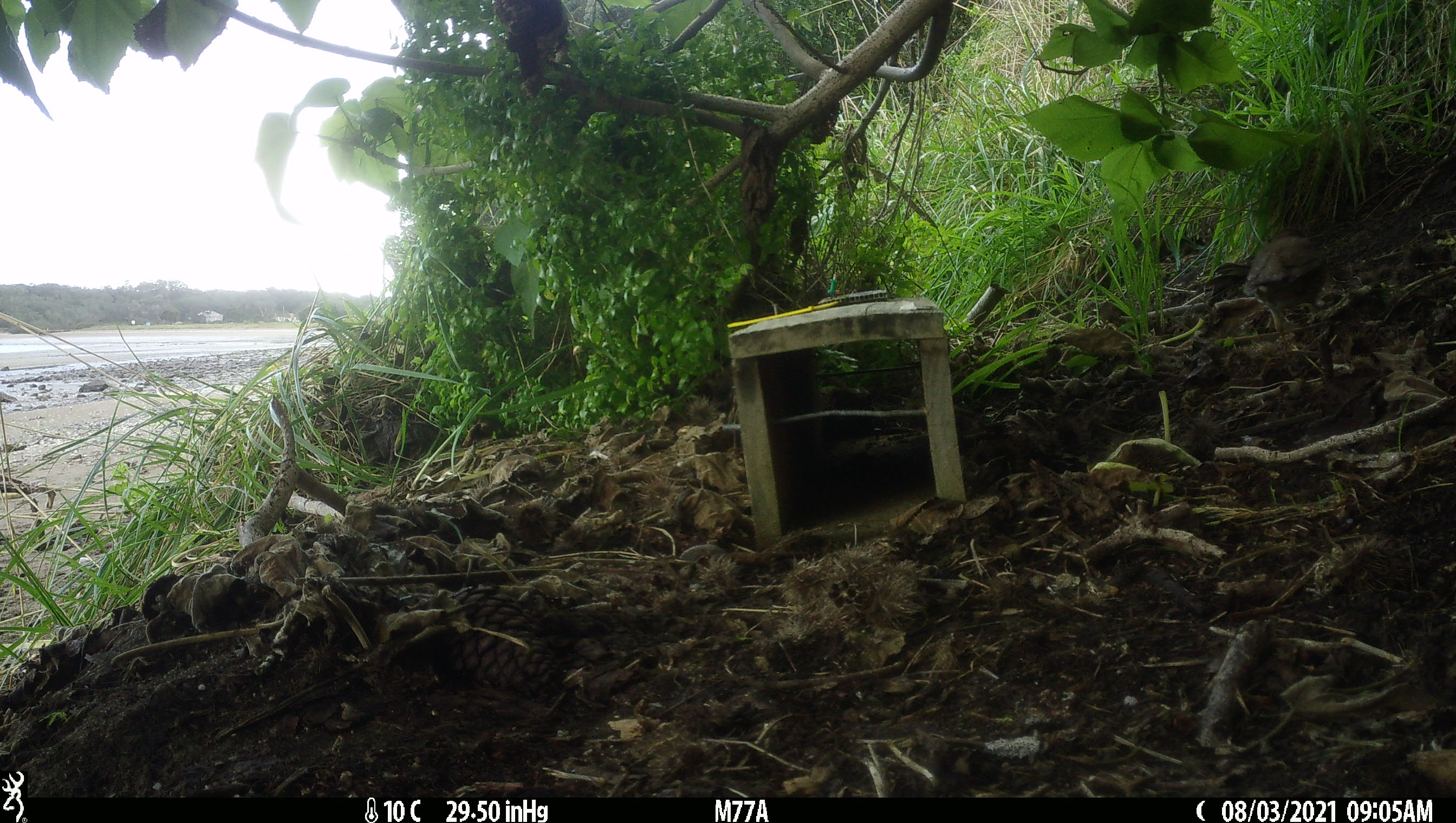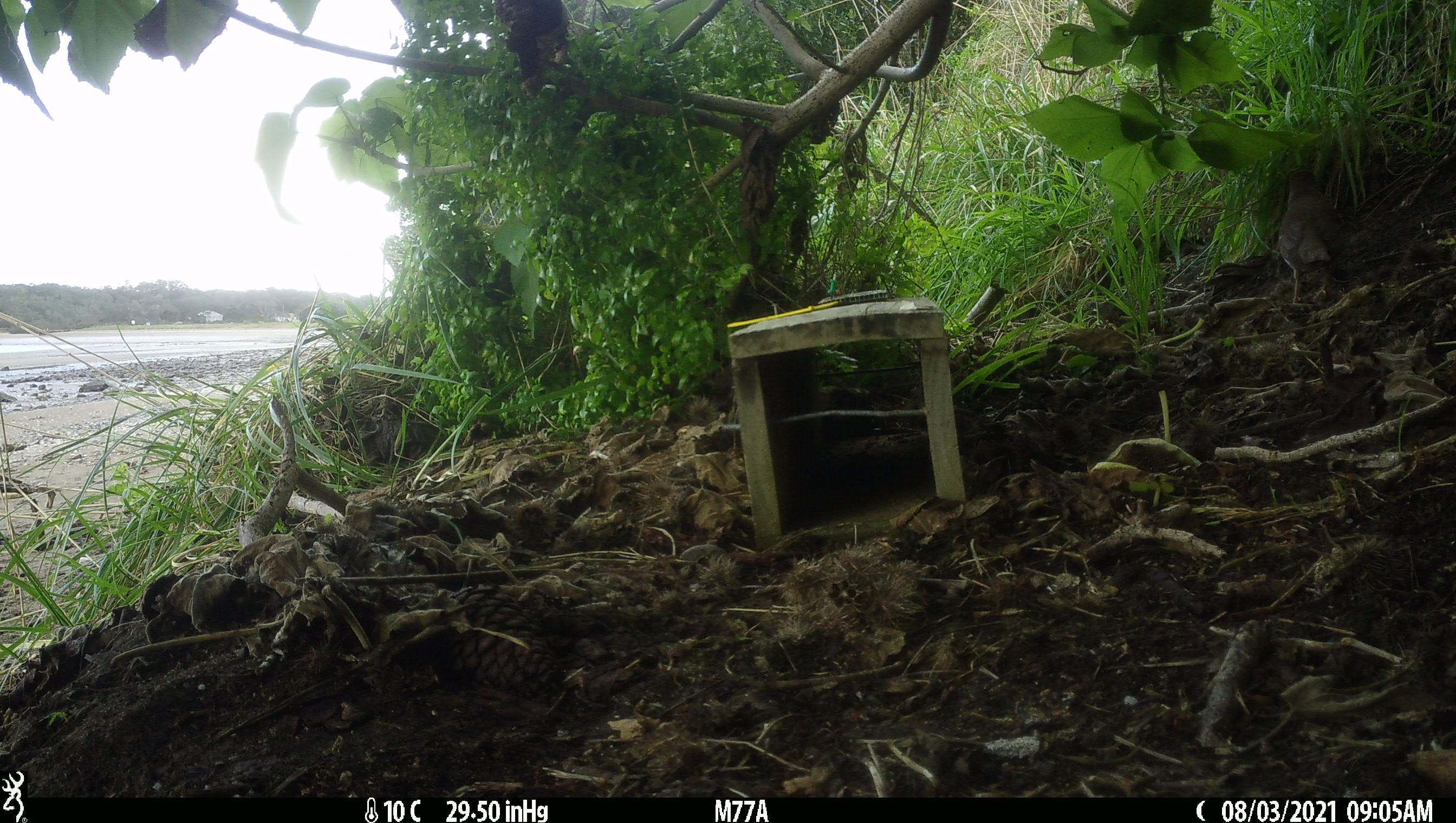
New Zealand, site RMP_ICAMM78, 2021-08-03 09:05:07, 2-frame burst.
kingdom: Animalia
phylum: Chordata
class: Aves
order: Passeriformes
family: Turdidae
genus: Turdus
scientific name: Turdus philomelos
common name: song thrush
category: thrush